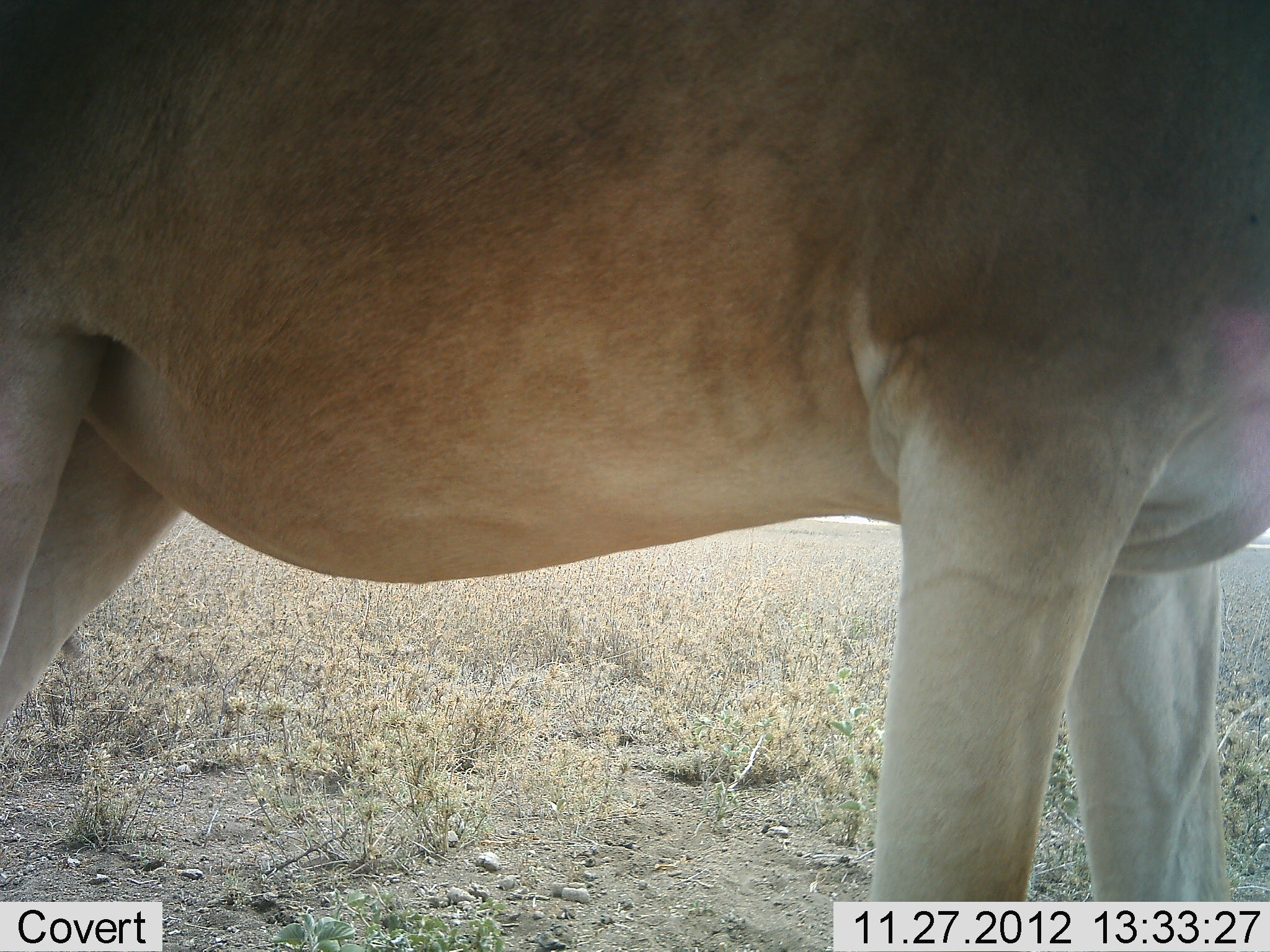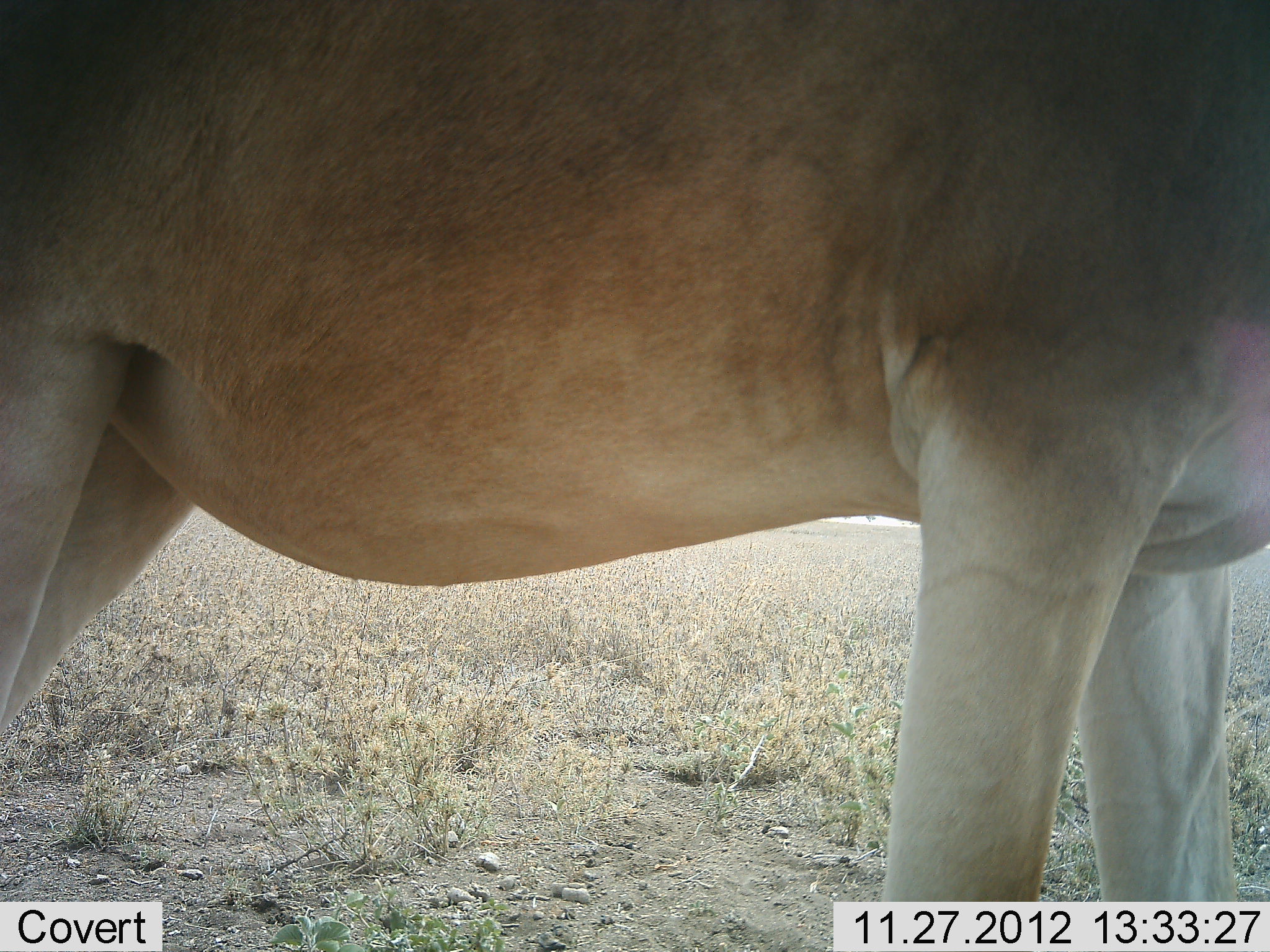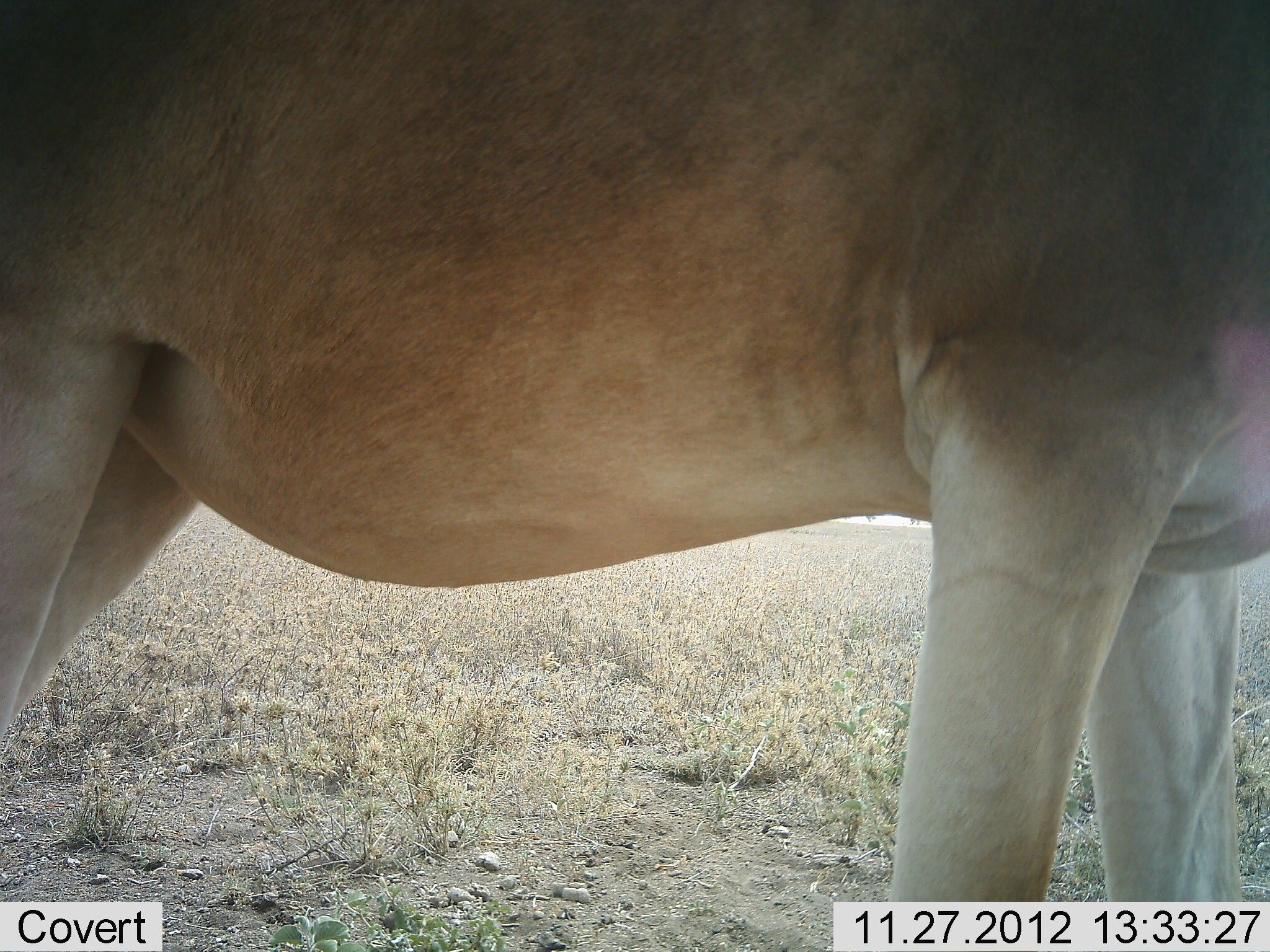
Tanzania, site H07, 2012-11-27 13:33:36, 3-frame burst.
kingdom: Animalia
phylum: Chordata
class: Mammalia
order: Artiodactyla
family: Bovidae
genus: Alcelaphus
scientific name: Alcelaphus buselaphus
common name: hartebeest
Hartebeest (Alcelaphus buselaphus), count 1. Behavior (volunteer vote fractions): standing 100%, resting 0%, moving 0%, interacting 0%. Young present (vote fraction): 0%. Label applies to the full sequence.